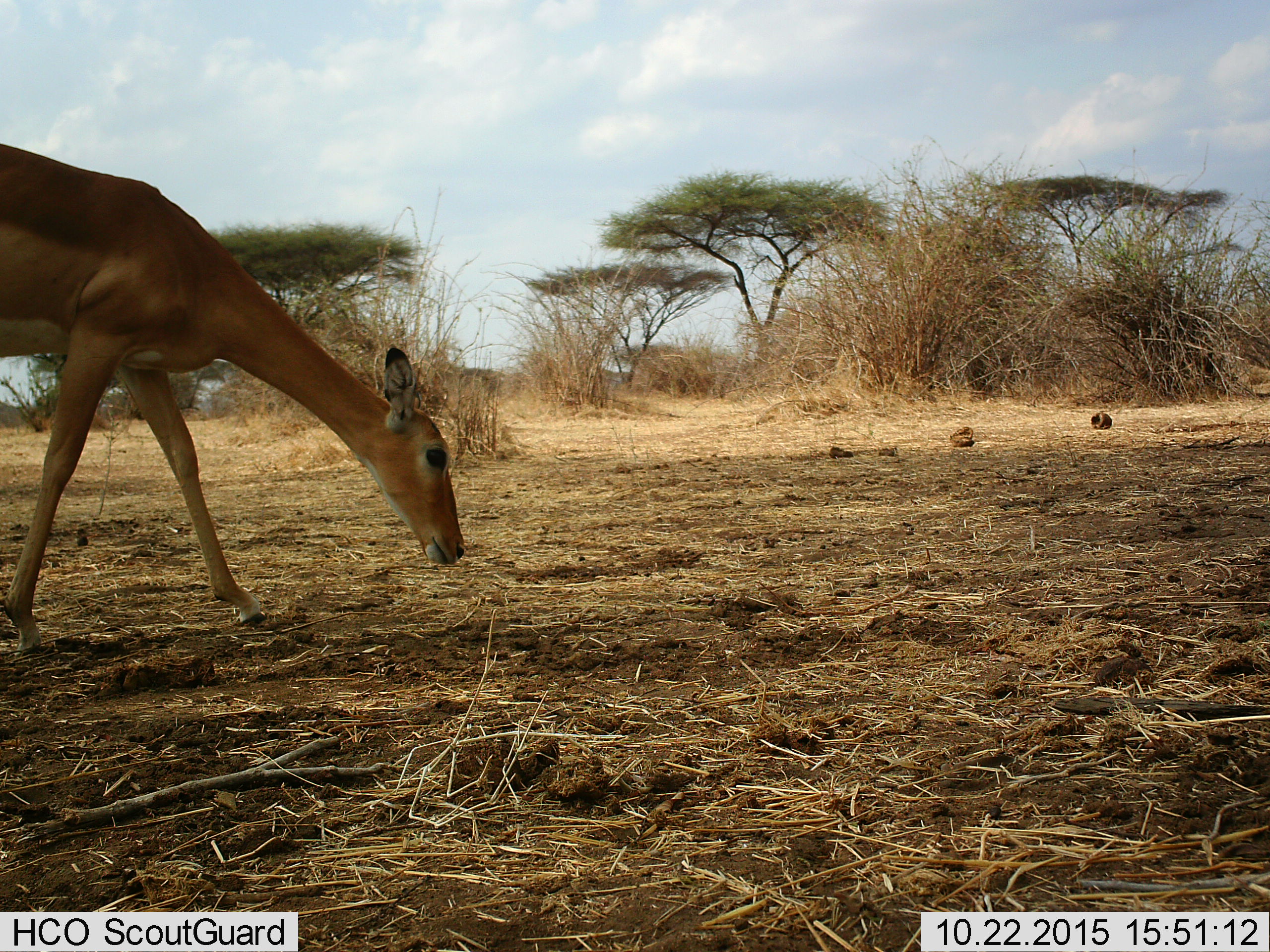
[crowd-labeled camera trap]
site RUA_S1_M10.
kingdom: Animalia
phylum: Chordata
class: Mammalia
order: Artiodactyla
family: Bovidae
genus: Aepyceros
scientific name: Aepyceros melampus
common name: impala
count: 1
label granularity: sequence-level